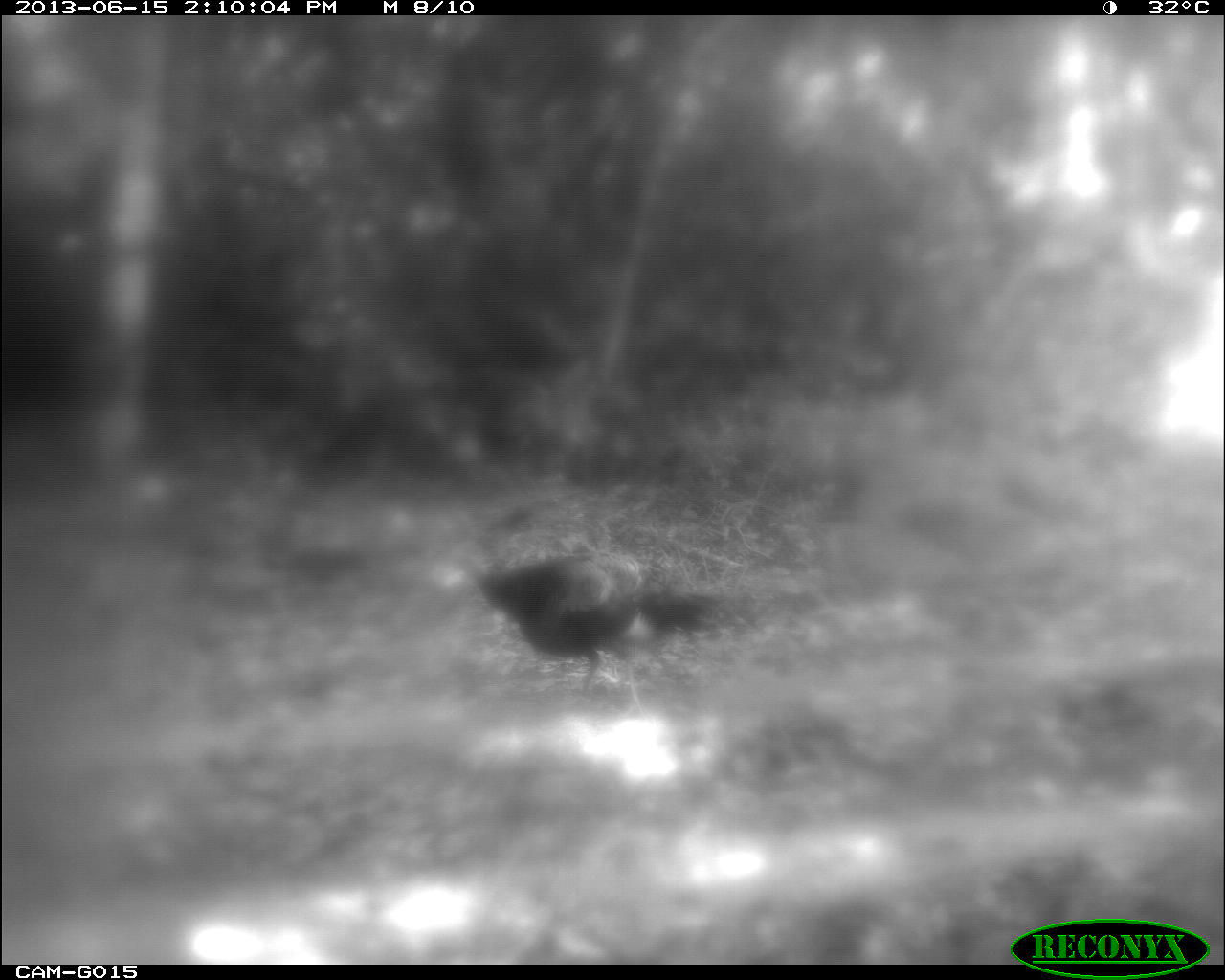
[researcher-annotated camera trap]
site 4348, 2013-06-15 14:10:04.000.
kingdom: Animalia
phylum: Chordata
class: Aves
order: Galliformes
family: Phasianidae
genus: Meleagris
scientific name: Meleagris ocellata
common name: ocellated turkey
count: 1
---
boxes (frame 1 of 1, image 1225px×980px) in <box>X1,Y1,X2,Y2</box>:
meleagris ocellata: <box>473,549,722,669</box>